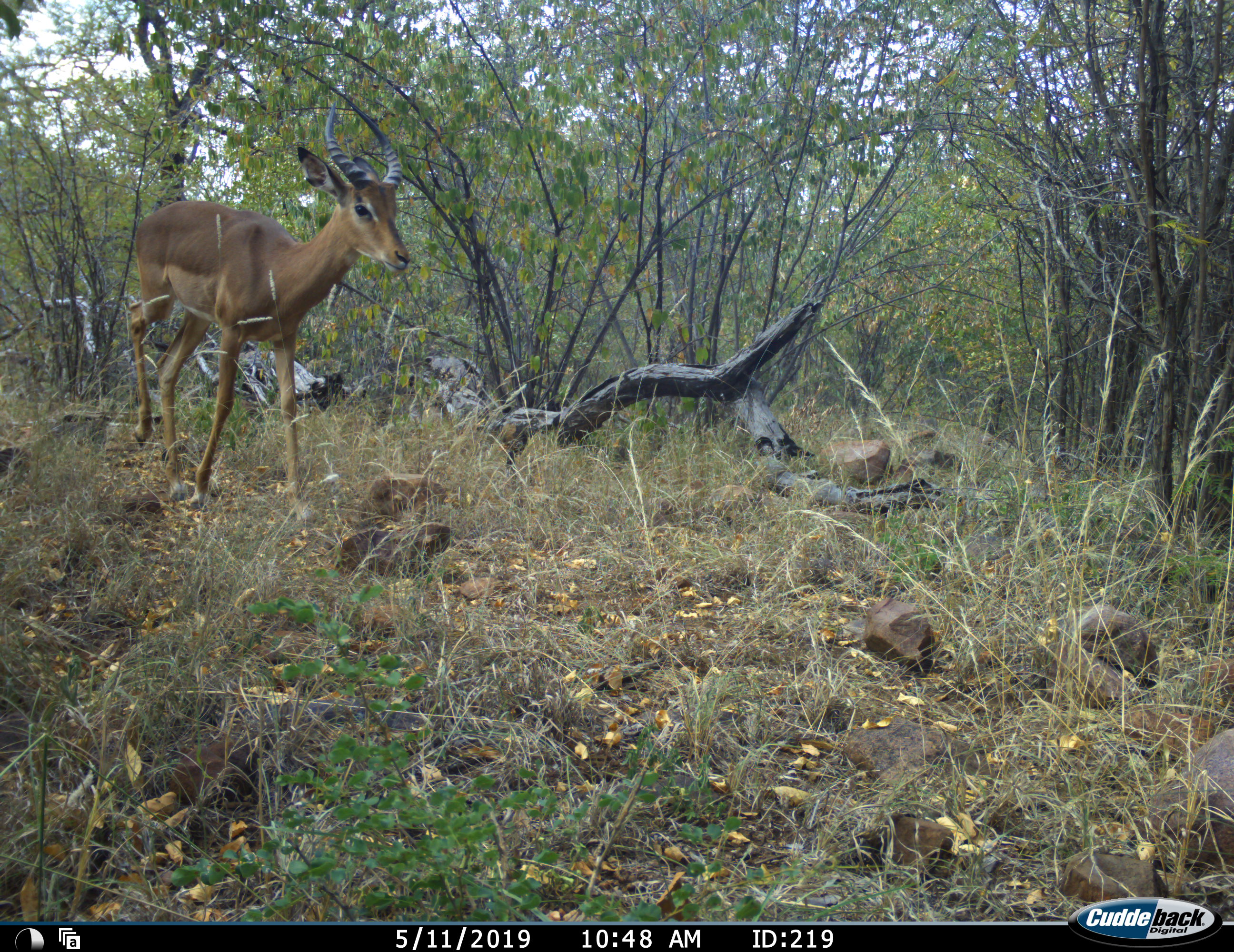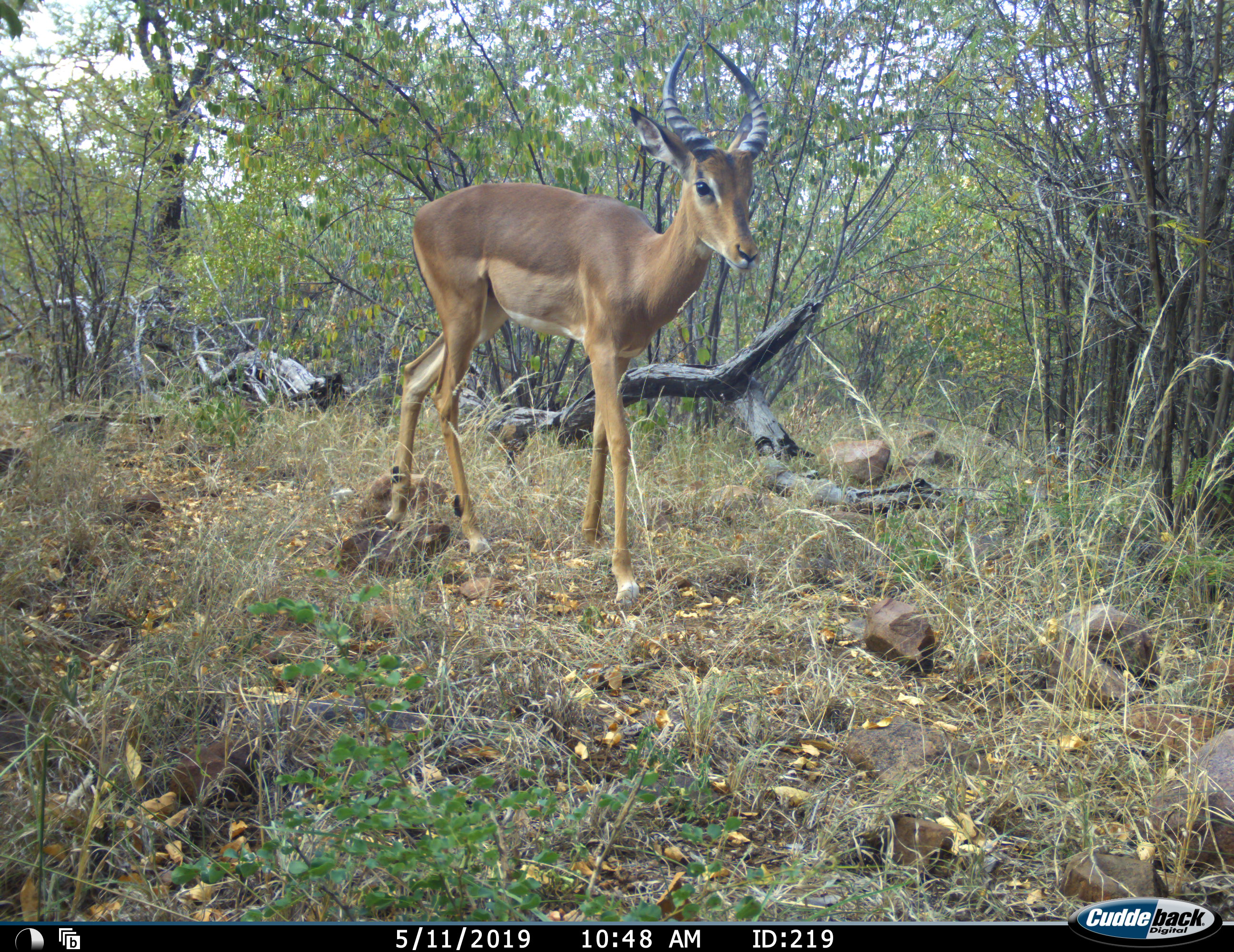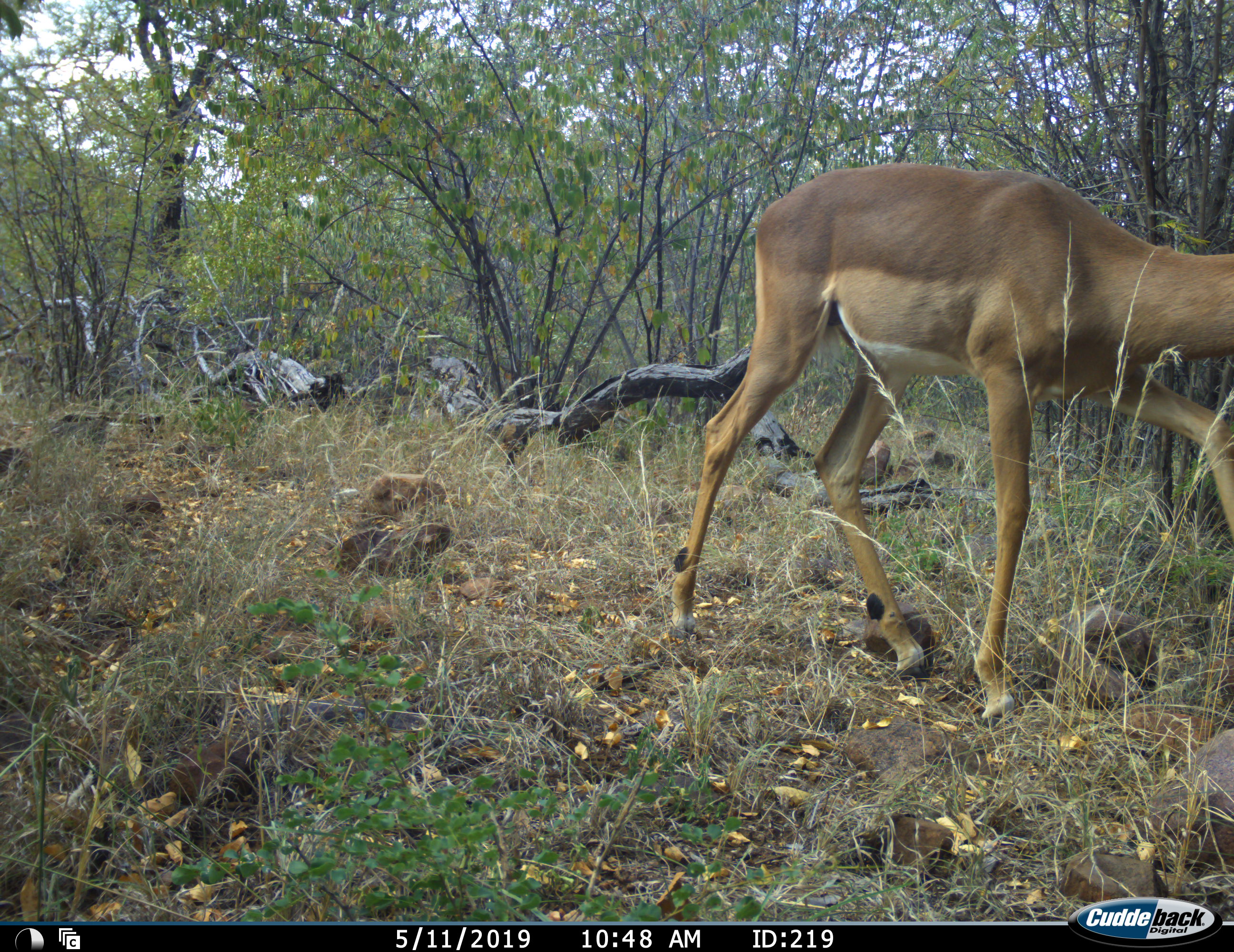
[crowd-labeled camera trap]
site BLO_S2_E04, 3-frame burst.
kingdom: Animalia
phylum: Chordata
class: Mammalia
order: Artiodactyla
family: Bovidae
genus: Aepyceros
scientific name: Aepyceros melampus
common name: impala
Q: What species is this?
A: Impala (Aepyceros melampus).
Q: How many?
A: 1.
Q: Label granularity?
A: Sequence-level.